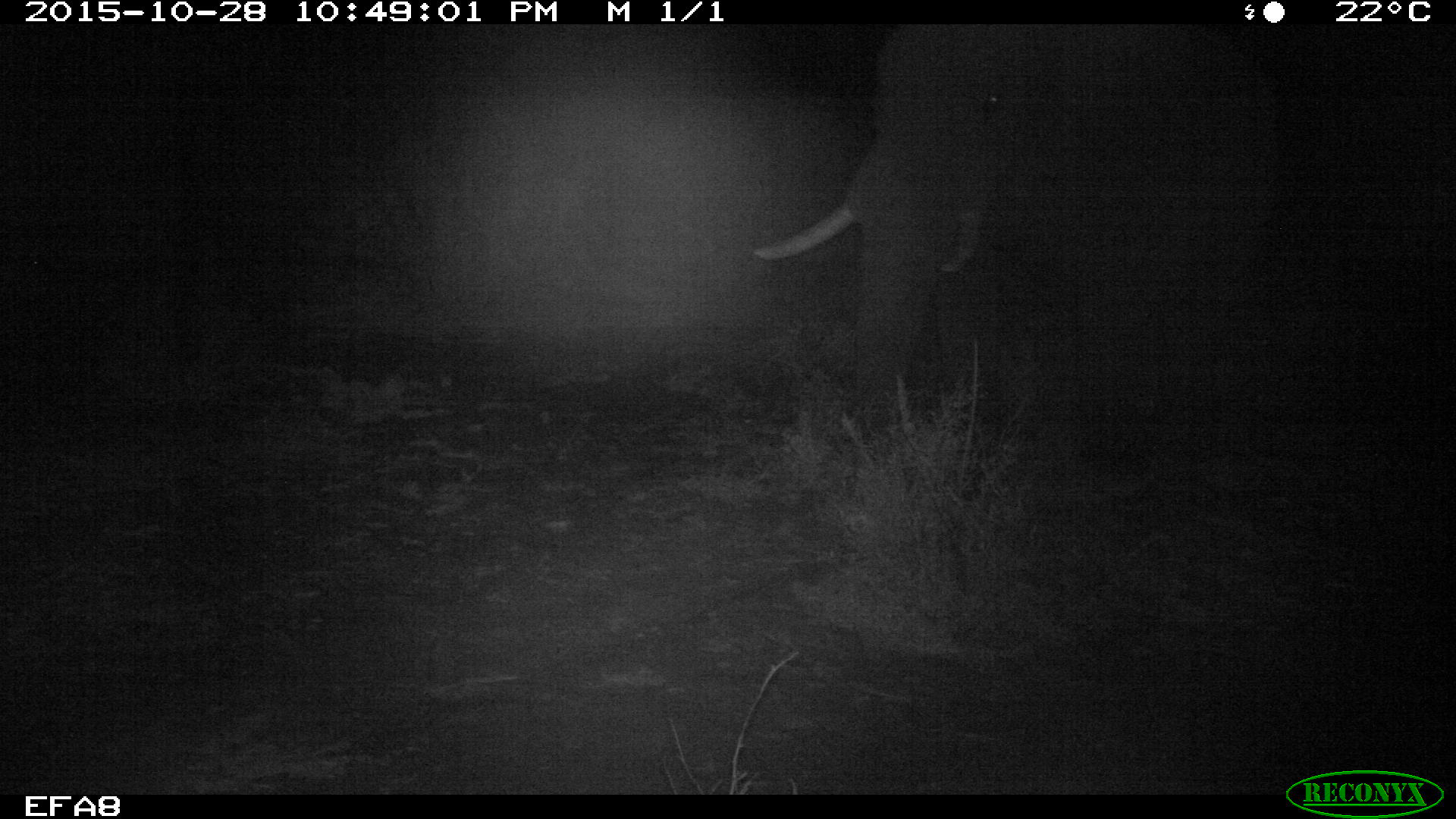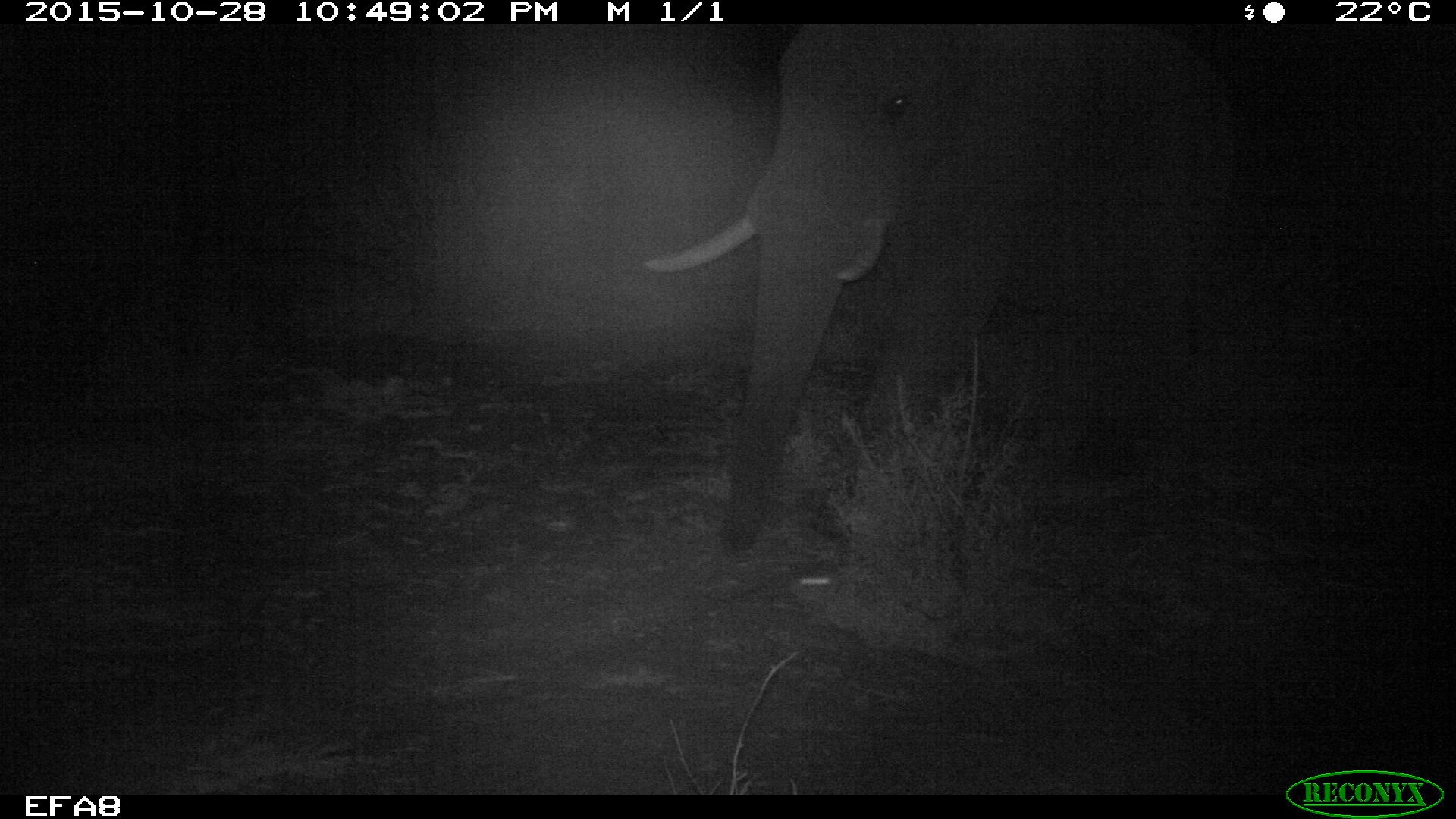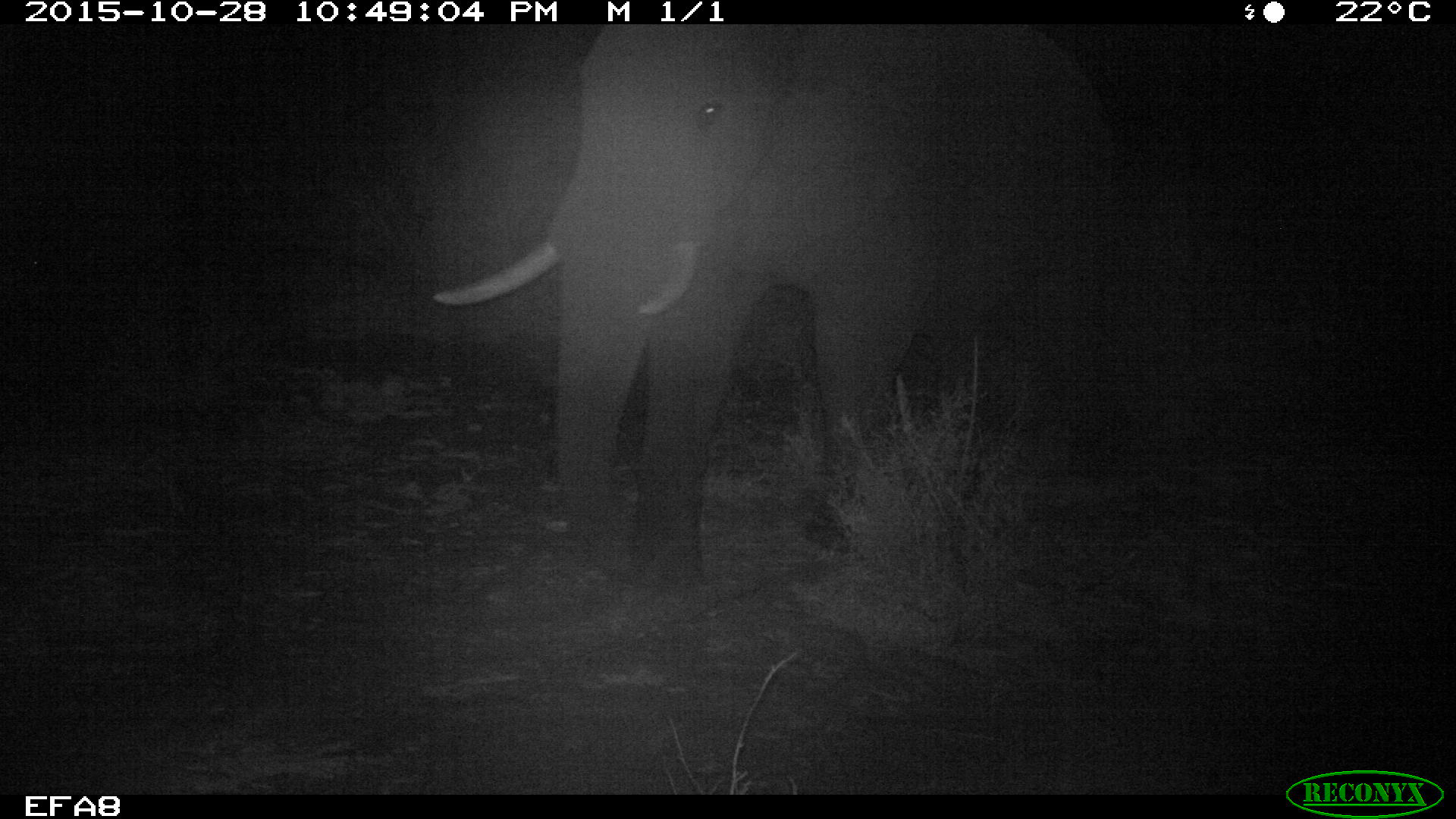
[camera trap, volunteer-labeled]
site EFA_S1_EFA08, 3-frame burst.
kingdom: Animalia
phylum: Chordata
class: Mammalia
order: Proboscidea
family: Elephantidae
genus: Loxodonta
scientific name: Loxodonta africana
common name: african bush elephant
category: elephant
Elephant (african bush elephant) (Loxodonta africana), count 1. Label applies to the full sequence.